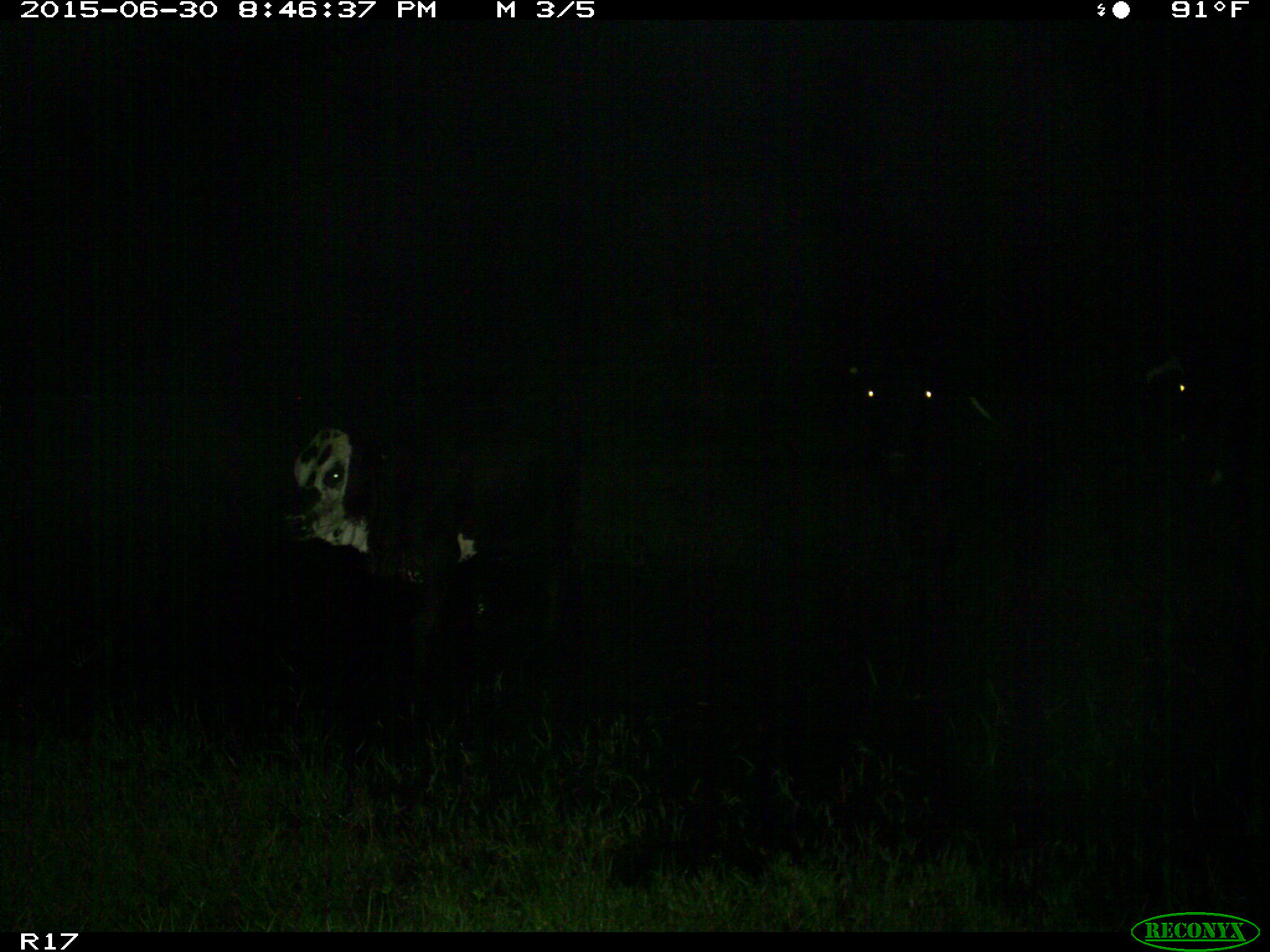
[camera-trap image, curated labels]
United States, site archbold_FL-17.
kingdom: Animalia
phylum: Chordata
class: Mammalia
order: Artiodactyla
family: Bovidae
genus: Bos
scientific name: Bos taurus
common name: domestic cow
Bos taurus (domestic cow).